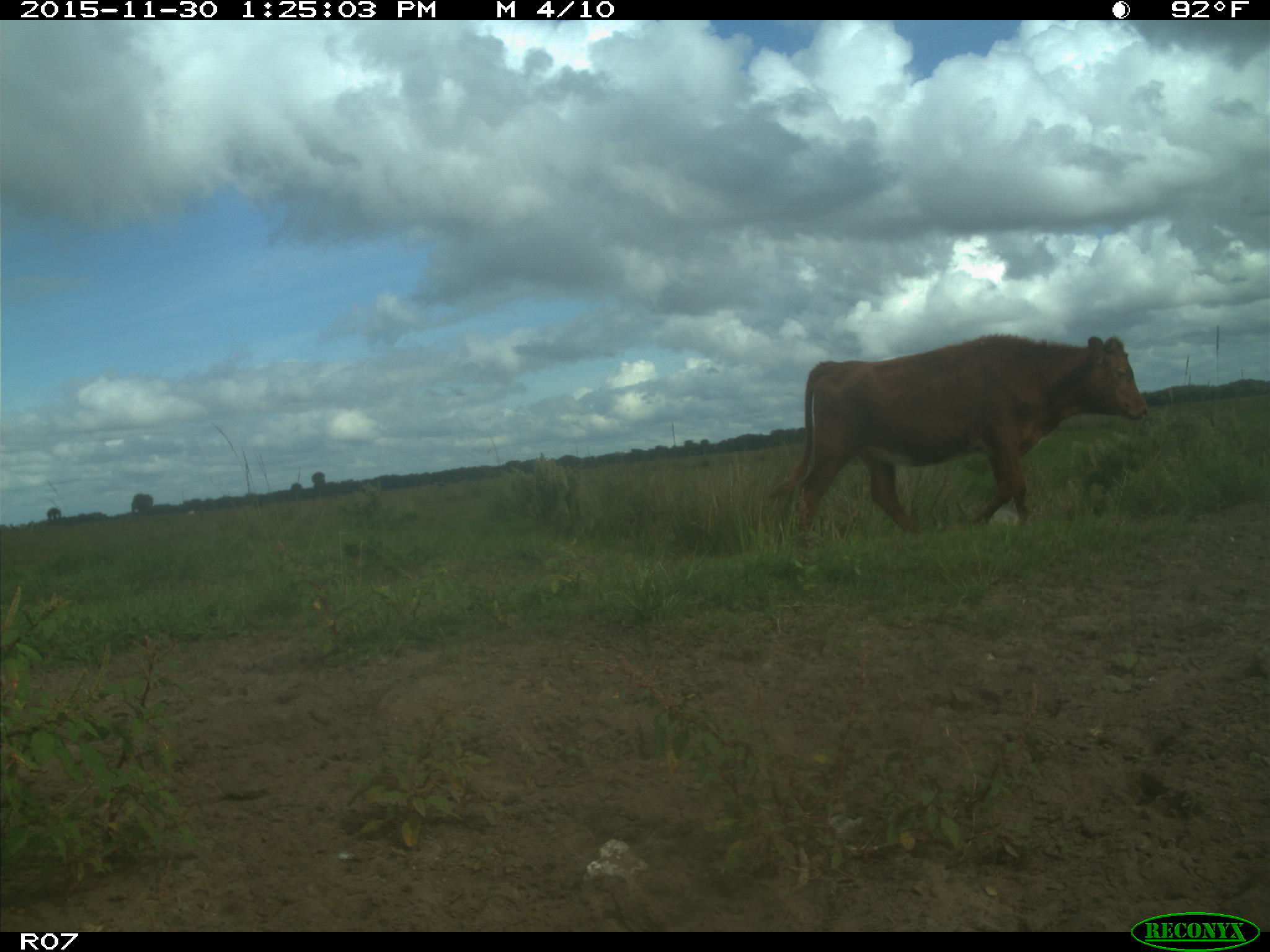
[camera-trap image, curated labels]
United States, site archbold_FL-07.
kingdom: Animalia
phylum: Chordata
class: Mammalia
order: Artiodactyla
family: Bovidae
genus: Bos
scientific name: Bos taurus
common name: domestic cow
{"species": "Bos taurus (domestic cow)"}